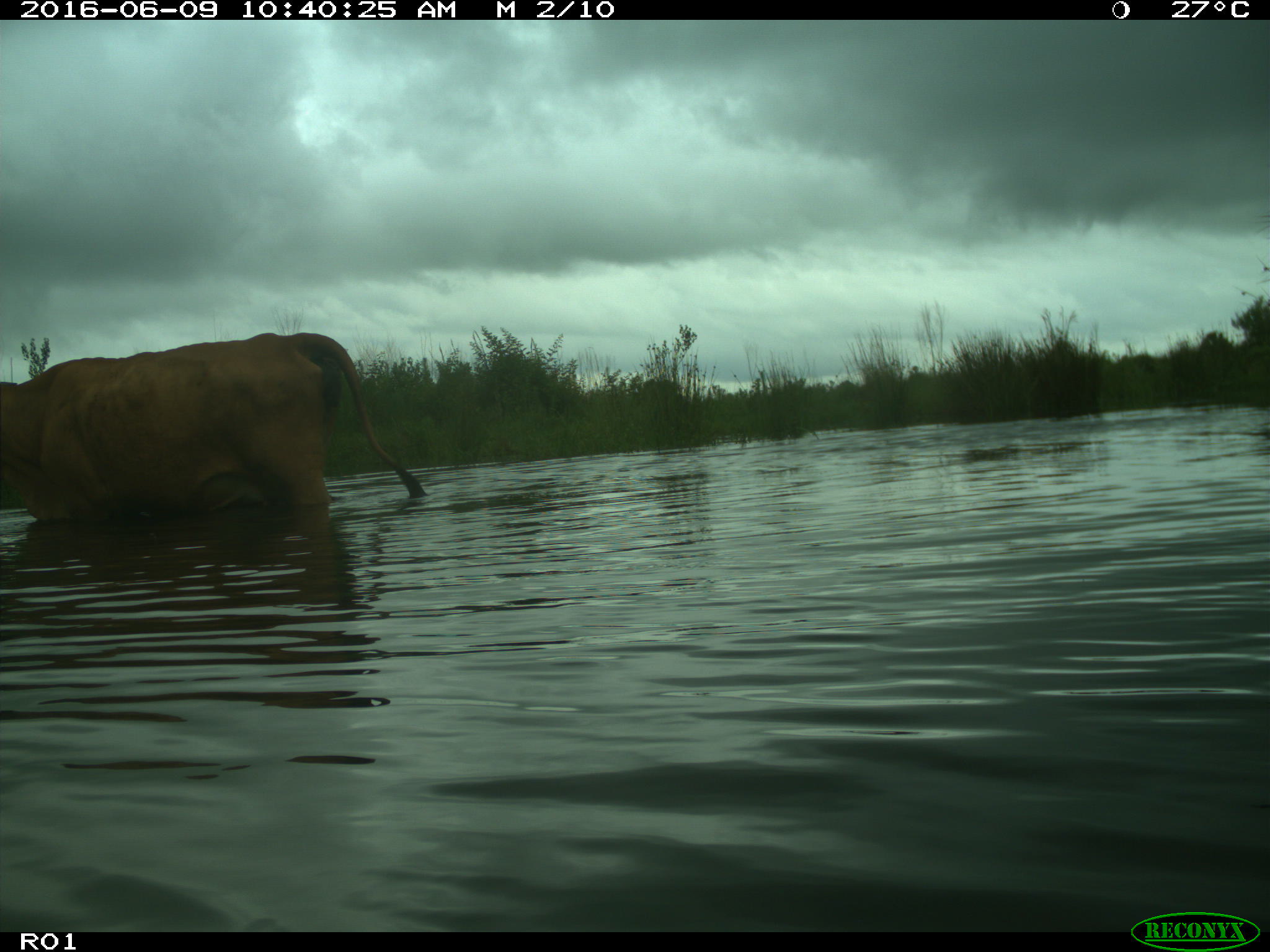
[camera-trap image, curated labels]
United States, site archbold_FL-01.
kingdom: Animalia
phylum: Chordata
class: Mammalia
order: Artiodactyla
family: Bovidae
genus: Bos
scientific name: Bos taurus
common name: domestic cow